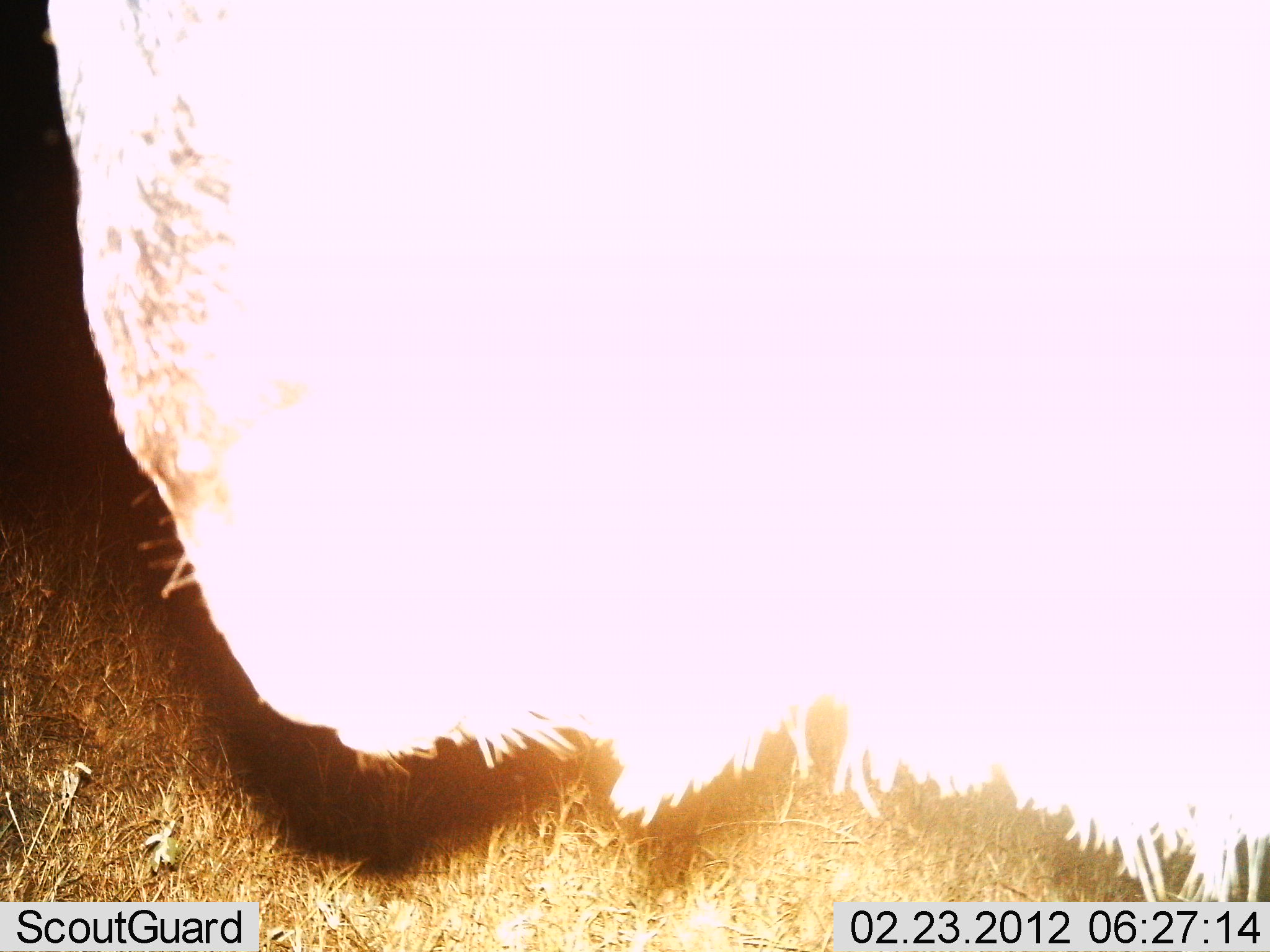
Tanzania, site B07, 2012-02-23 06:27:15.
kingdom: Animalia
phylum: Chordata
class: Mammalia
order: Artiodactyla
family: Bovidae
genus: Connochaetes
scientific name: Connochaetes taurinus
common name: blue wildebeest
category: wildebeest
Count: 1.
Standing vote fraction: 89%.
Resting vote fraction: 0%.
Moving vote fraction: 11%.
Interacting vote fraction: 0%.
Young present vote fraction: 0%.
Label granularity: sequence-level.